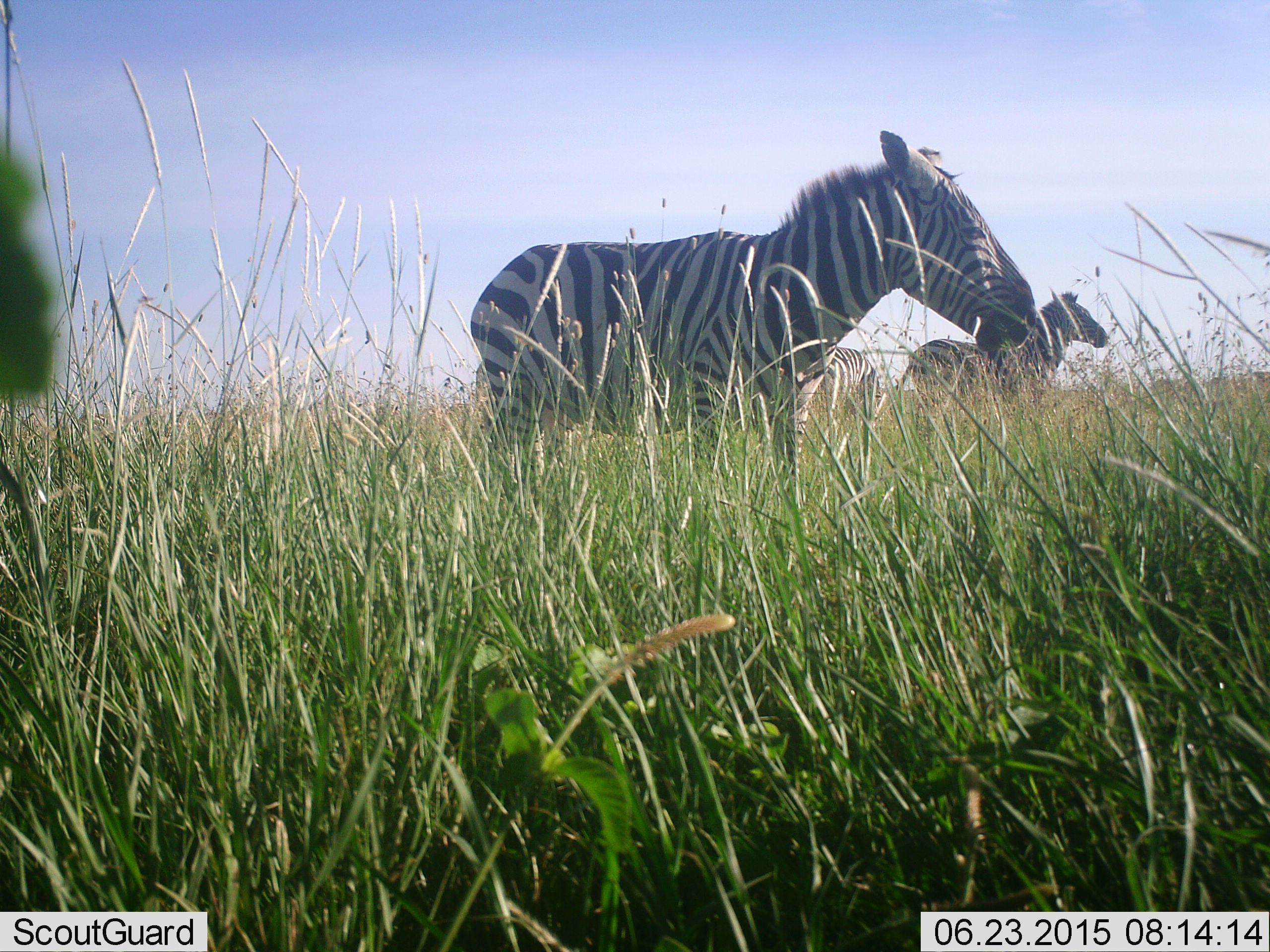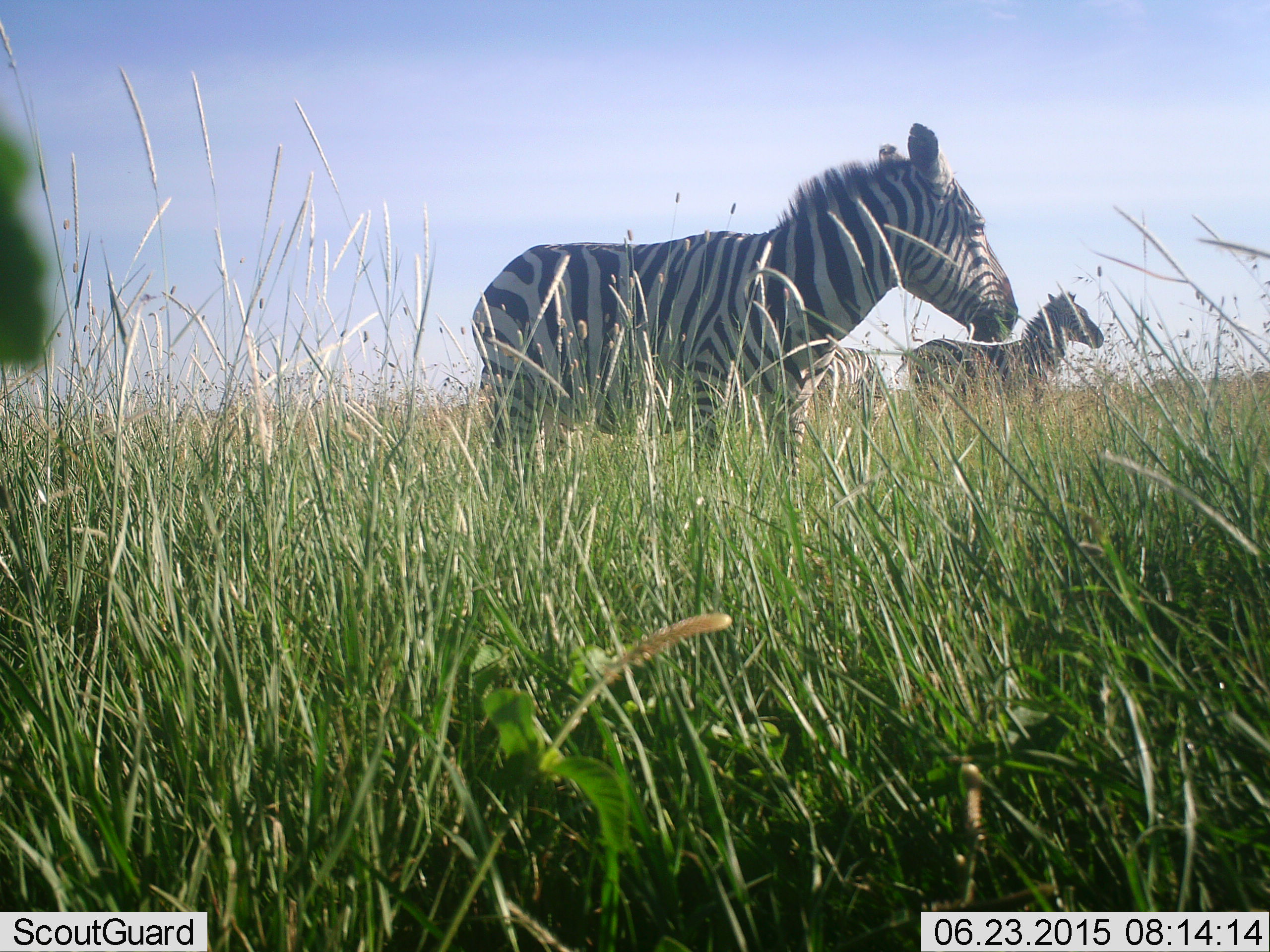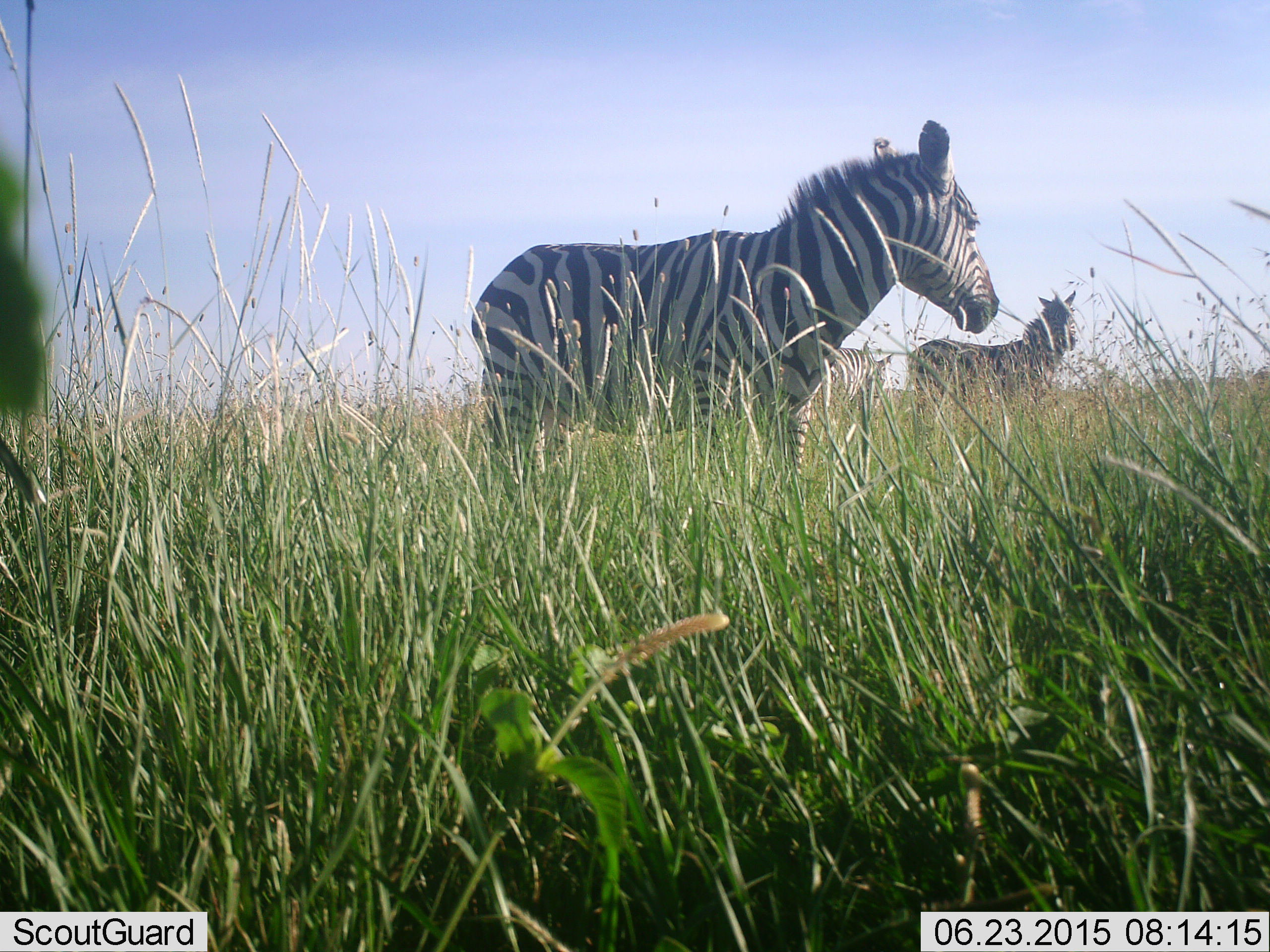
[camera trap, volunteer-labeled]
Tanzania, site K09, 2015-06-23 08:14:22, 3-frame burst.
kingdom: Animalia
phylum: Chordata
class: Mammalia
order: Perissodactyla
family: Equidae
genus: Equus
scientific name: Equus quagga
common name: plains zebra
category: zebra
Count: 3.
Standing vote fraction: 90%.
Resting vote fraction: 0%.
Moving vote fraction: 10%.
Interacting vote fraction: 0%.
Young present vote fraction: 0%.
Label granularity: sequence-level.